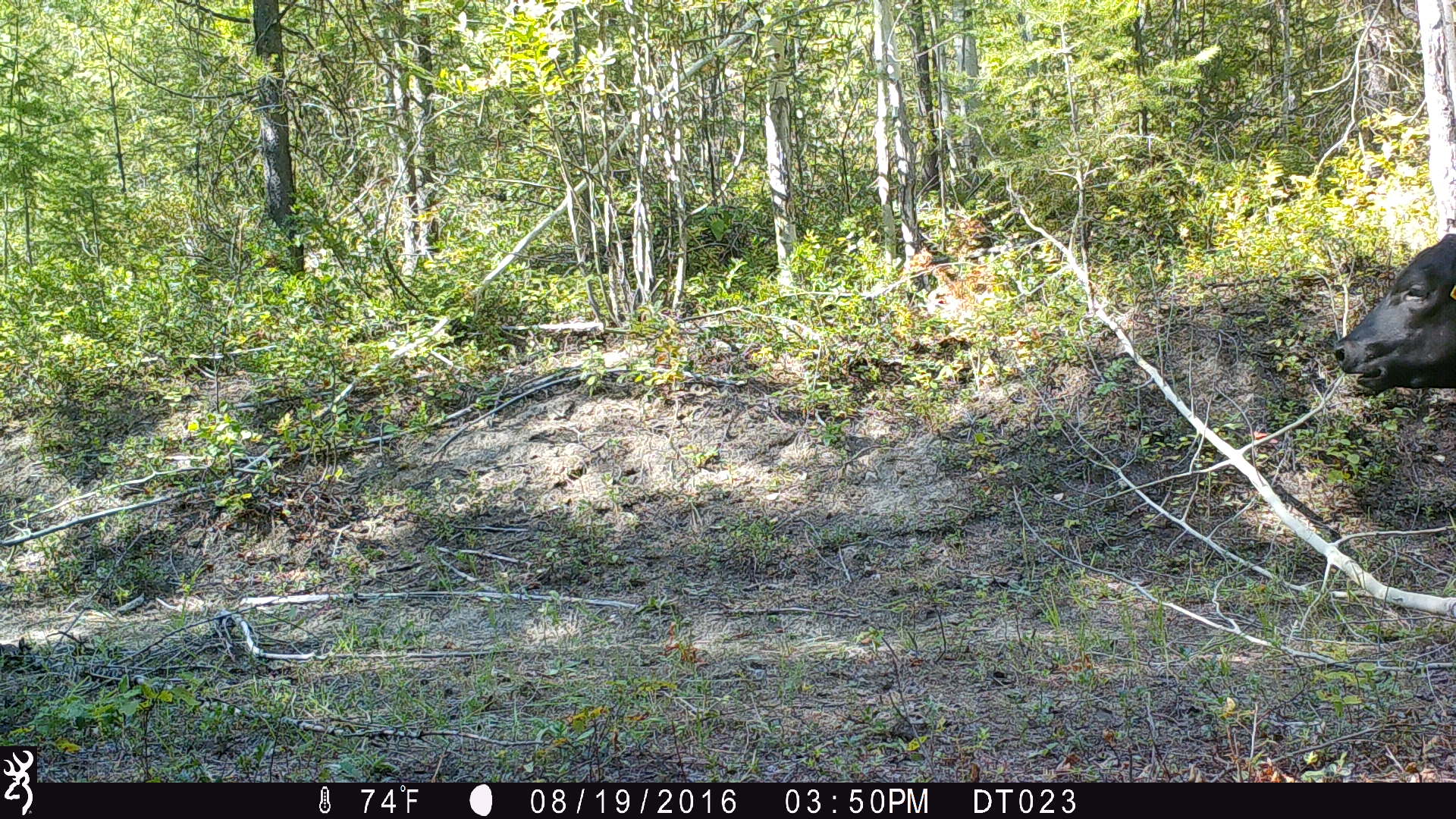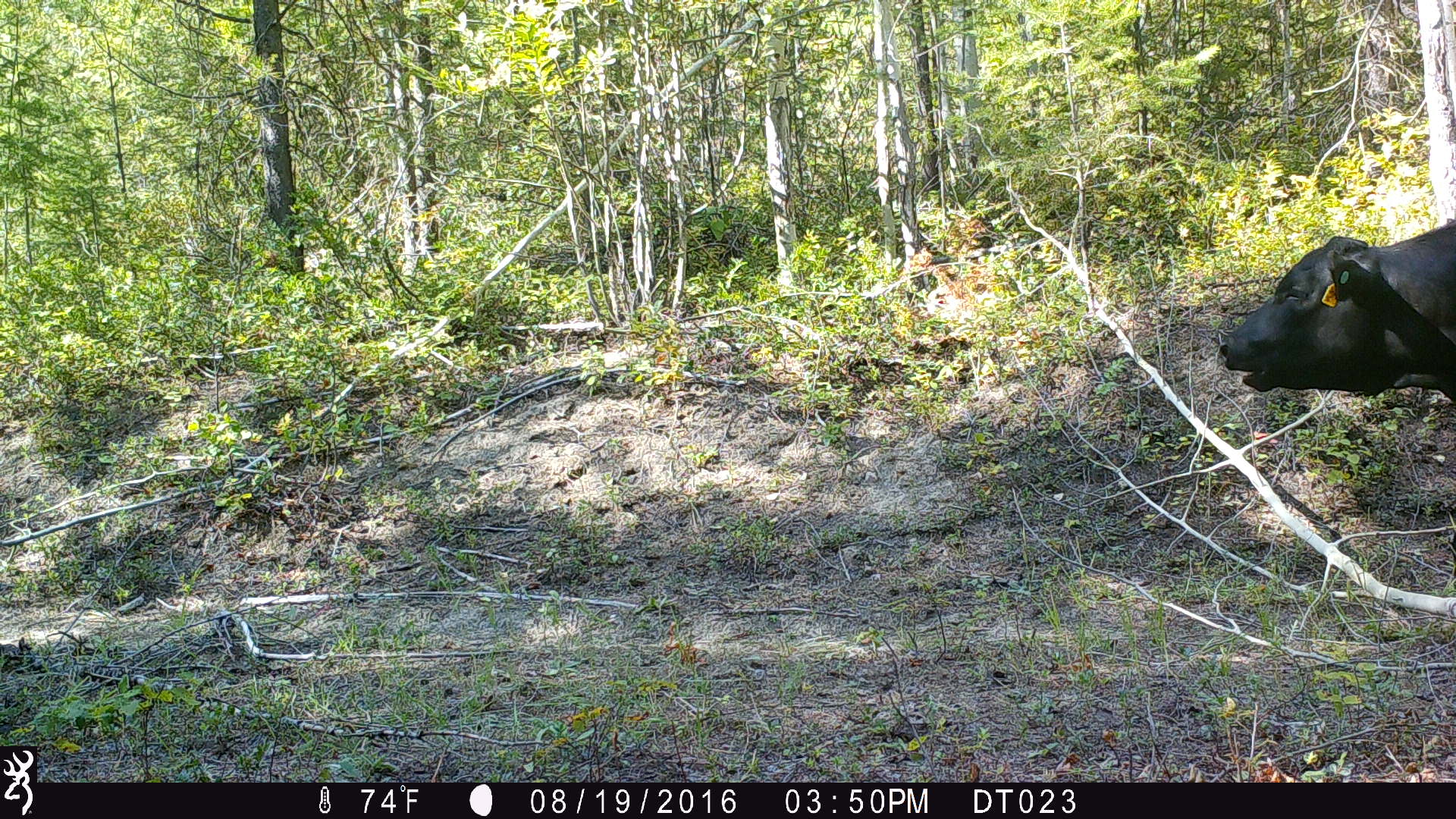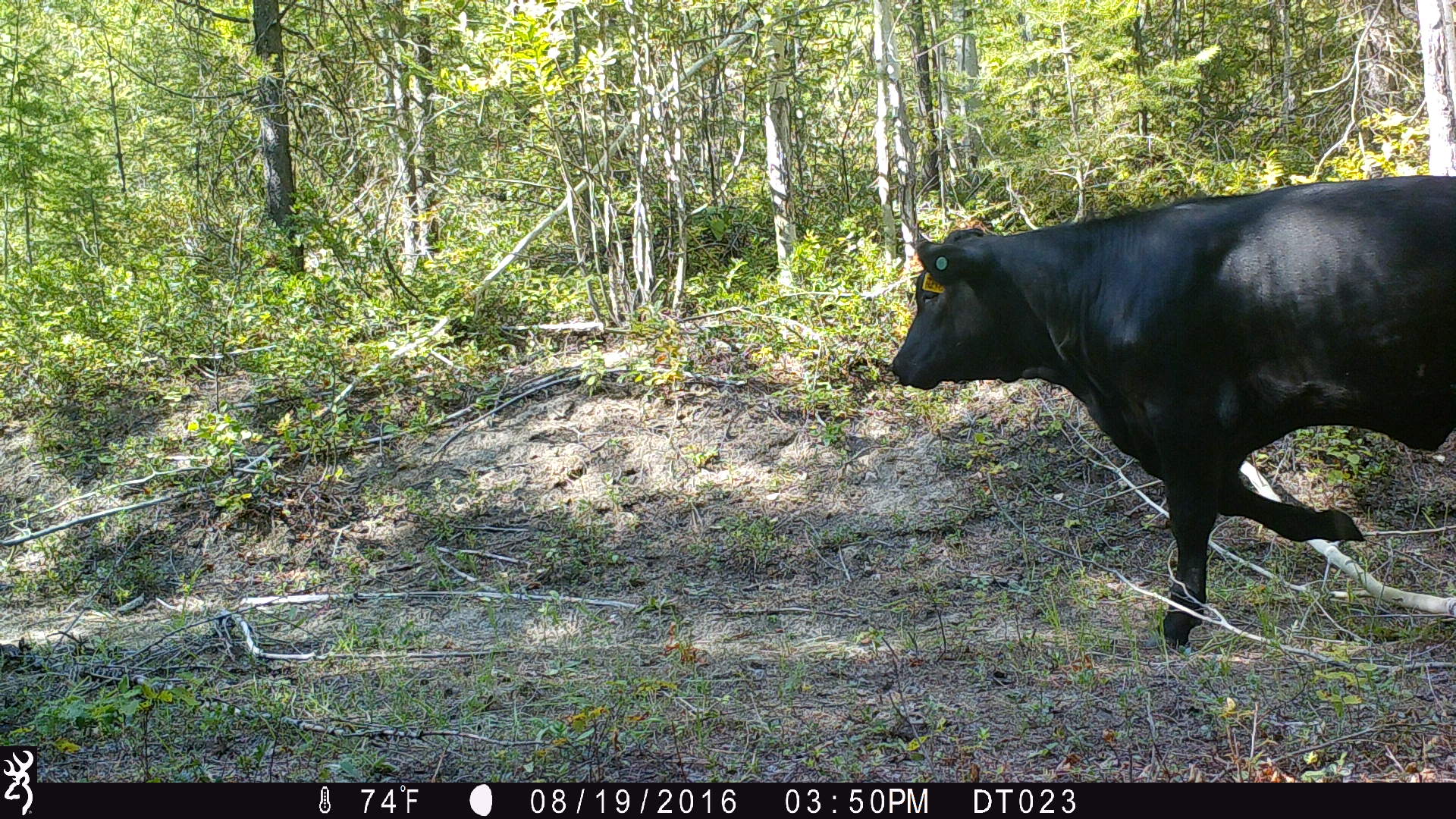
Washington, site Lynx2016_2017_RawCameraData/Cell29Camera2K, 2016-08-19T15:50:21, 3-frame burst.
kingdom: Animalia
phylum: Chordata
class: Mammalia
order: Artiodactyla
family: Bovidae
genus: Bos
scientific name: Bos taurus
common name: domestic cattle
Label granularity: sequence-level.